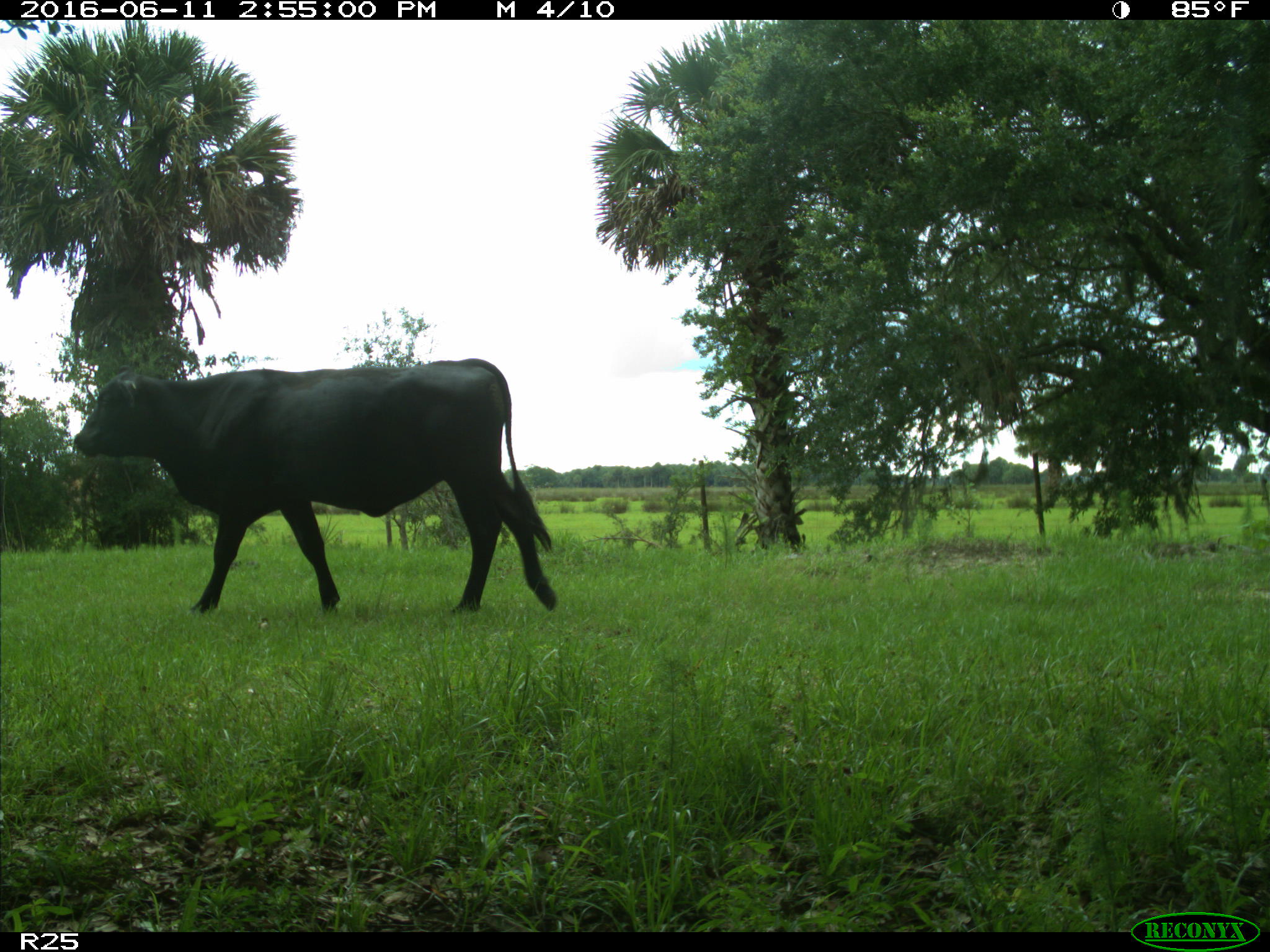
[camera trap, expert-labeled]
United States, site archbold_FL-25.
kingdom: Animalia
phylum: Chordata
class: Mammalia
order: Artiodactyla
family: Bovidae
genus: Bos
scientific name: Bos taurus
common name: domestic cow